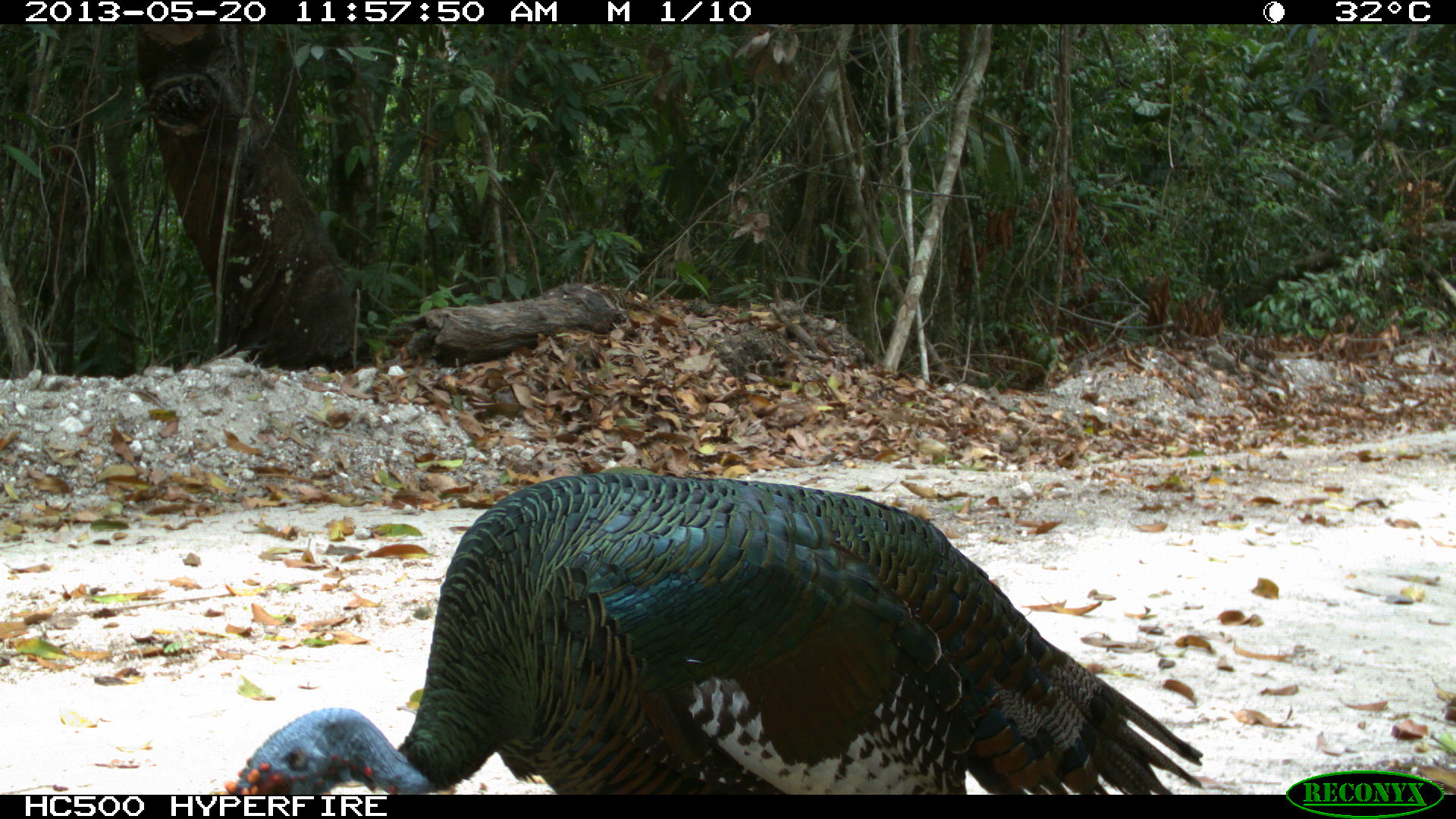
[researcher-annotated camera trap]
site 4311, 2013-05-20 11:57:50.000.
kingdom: Animalia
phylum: Chordata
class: Aves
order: Galliformes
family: Phasianidae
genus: Meleagris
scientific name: Meleagris ocellata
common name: ocellated turkey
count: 1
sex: male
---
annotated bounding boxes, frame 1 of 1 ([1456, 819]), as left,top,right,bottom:
meleagris ocellata: 222,470,1203,793